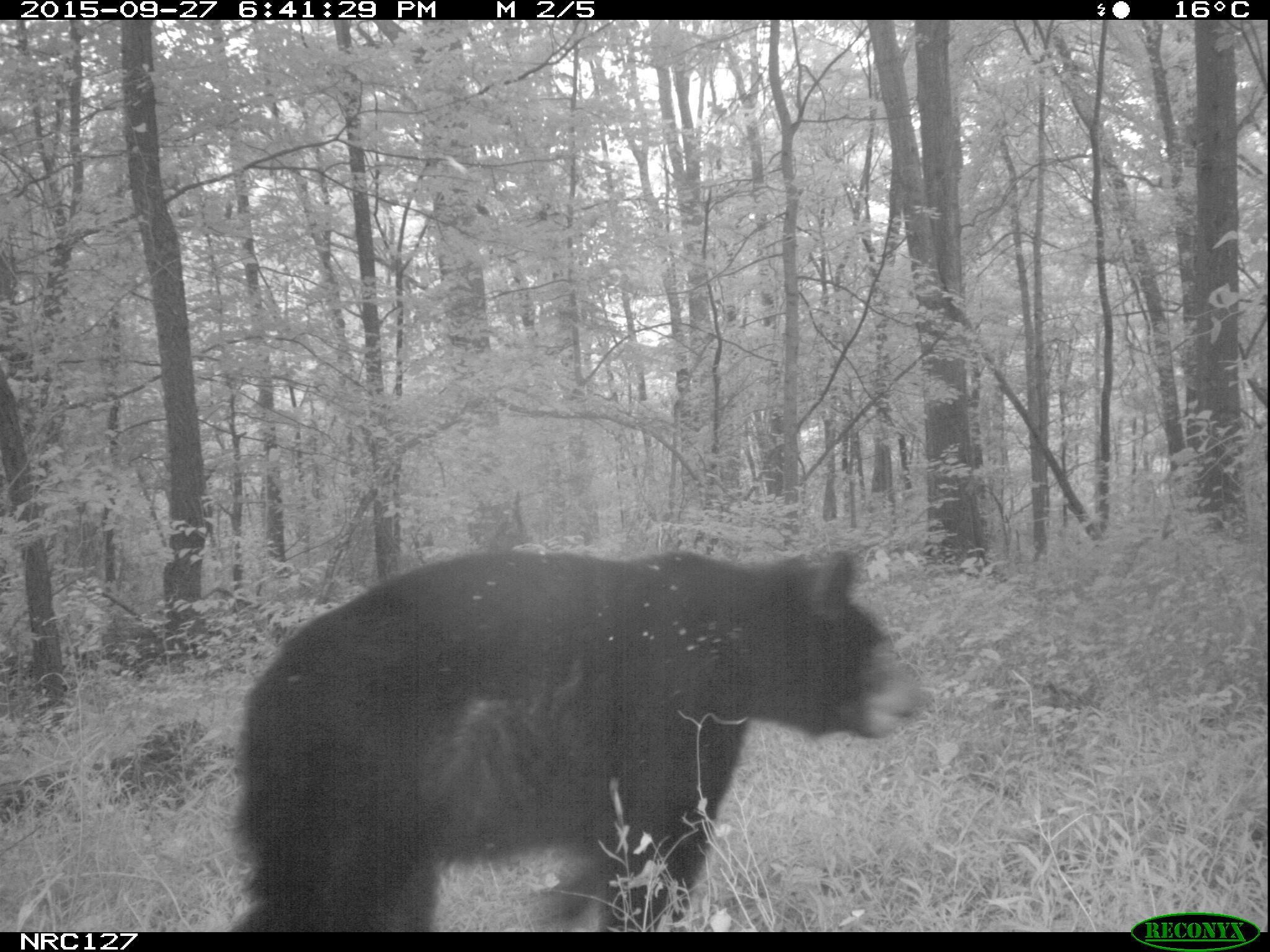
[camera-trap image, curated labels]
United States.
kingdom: Animalia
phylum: Chordata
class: Mammalia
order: Carnivora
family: Ursidae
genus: Ursus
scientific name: Ursus americanus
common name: american black bear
American Black Bear (Ursus americanus).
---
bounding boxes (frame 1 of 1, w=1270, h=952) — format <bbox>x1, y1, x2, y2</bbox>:
American Black Bear: <bbox>213, 523, 934, 917</bbox>